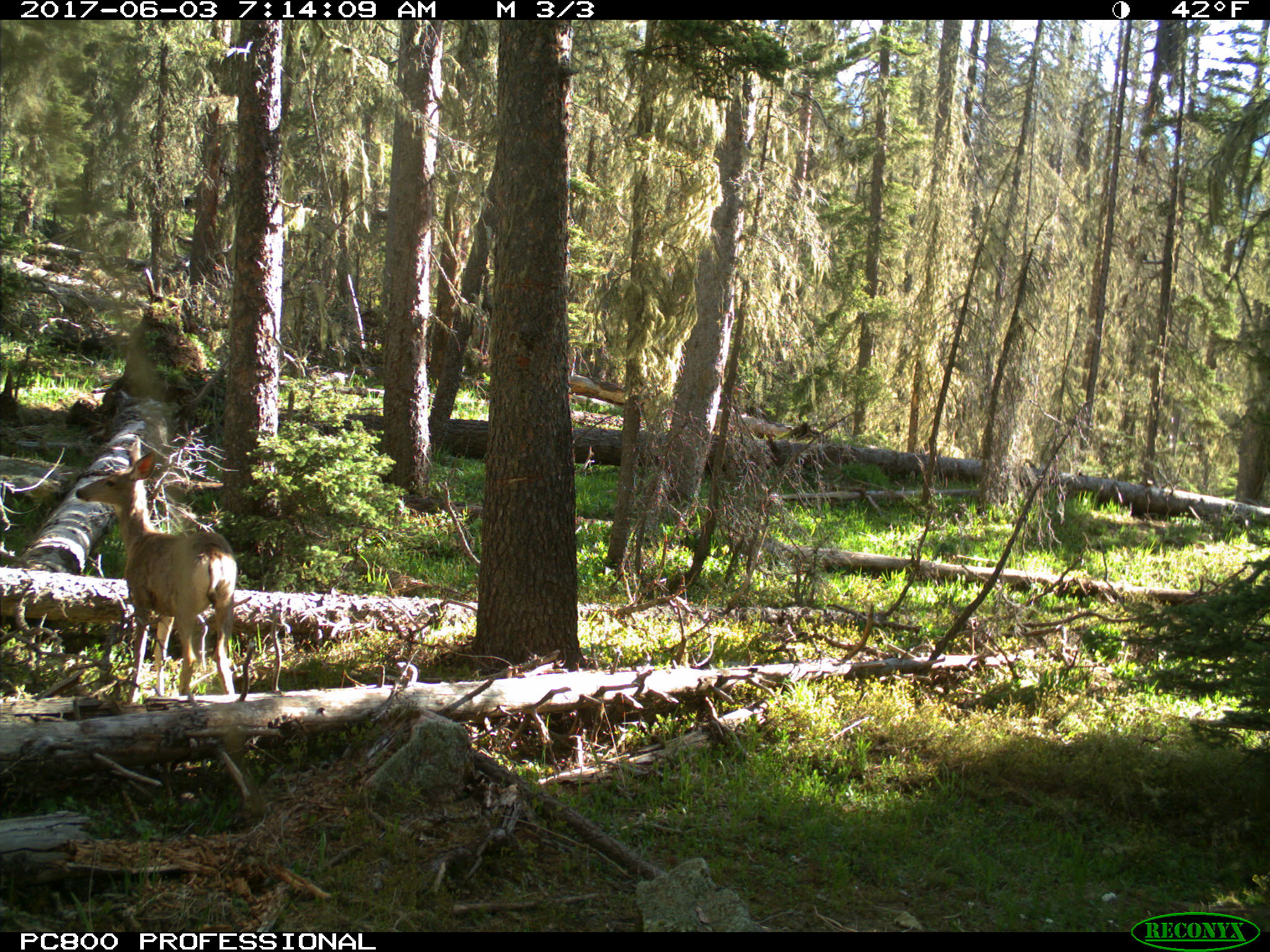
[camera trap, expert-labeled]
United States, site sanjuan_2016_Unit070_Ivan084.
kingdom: Animalia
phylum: Chordata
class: Mammalia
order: Artiodactyla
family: Cervidae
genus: Odocoileus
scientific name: Odocoileus hemionus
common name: mule deer